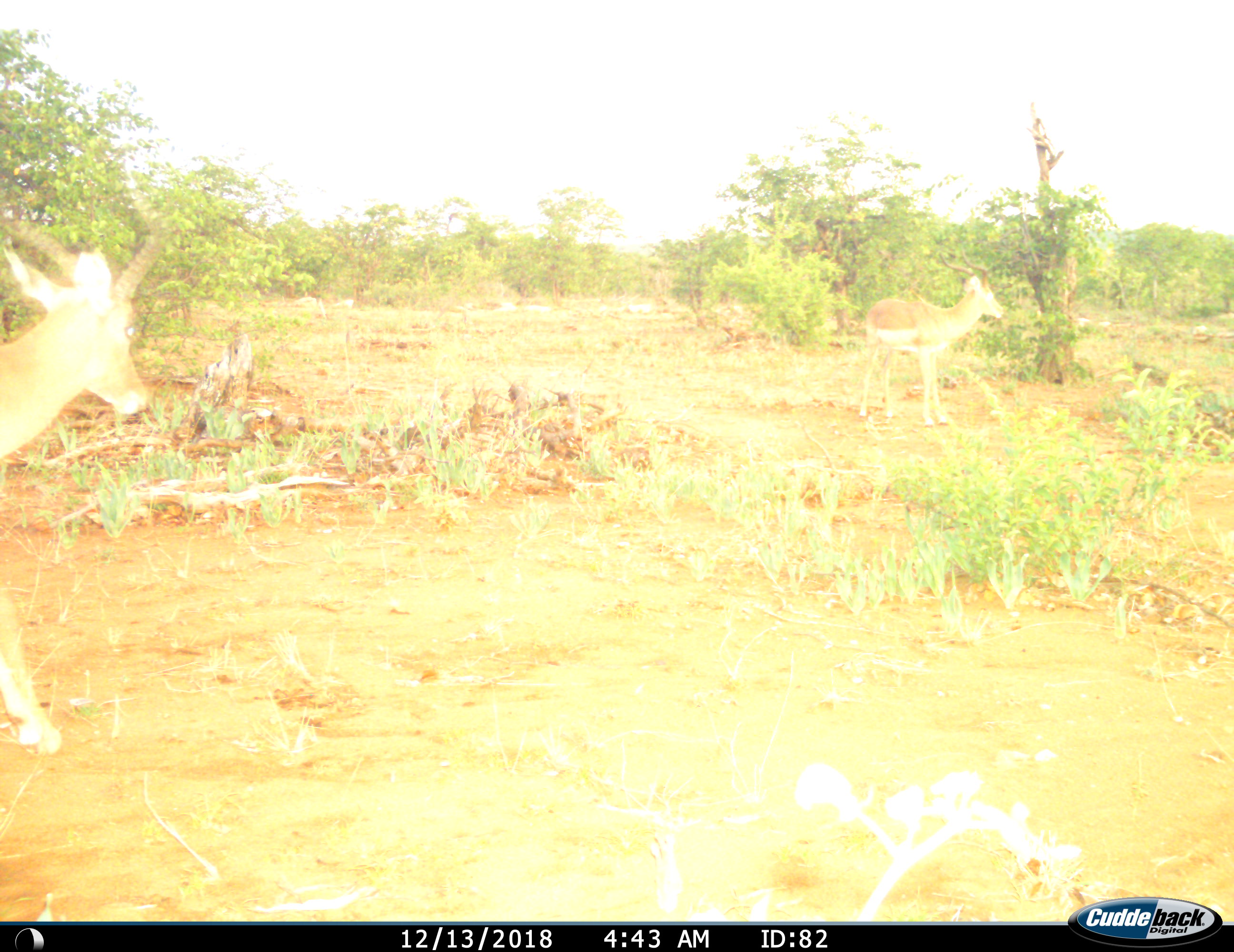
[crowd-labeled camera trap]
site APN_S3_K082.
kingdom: Animalia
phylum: Chordata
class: Mammalia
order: Artiodactyla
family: Bovidae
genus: Aepyceros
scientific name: Aepyceros melampus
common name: impala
Impala (Aepyceros melampus), count 2. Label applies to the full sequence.